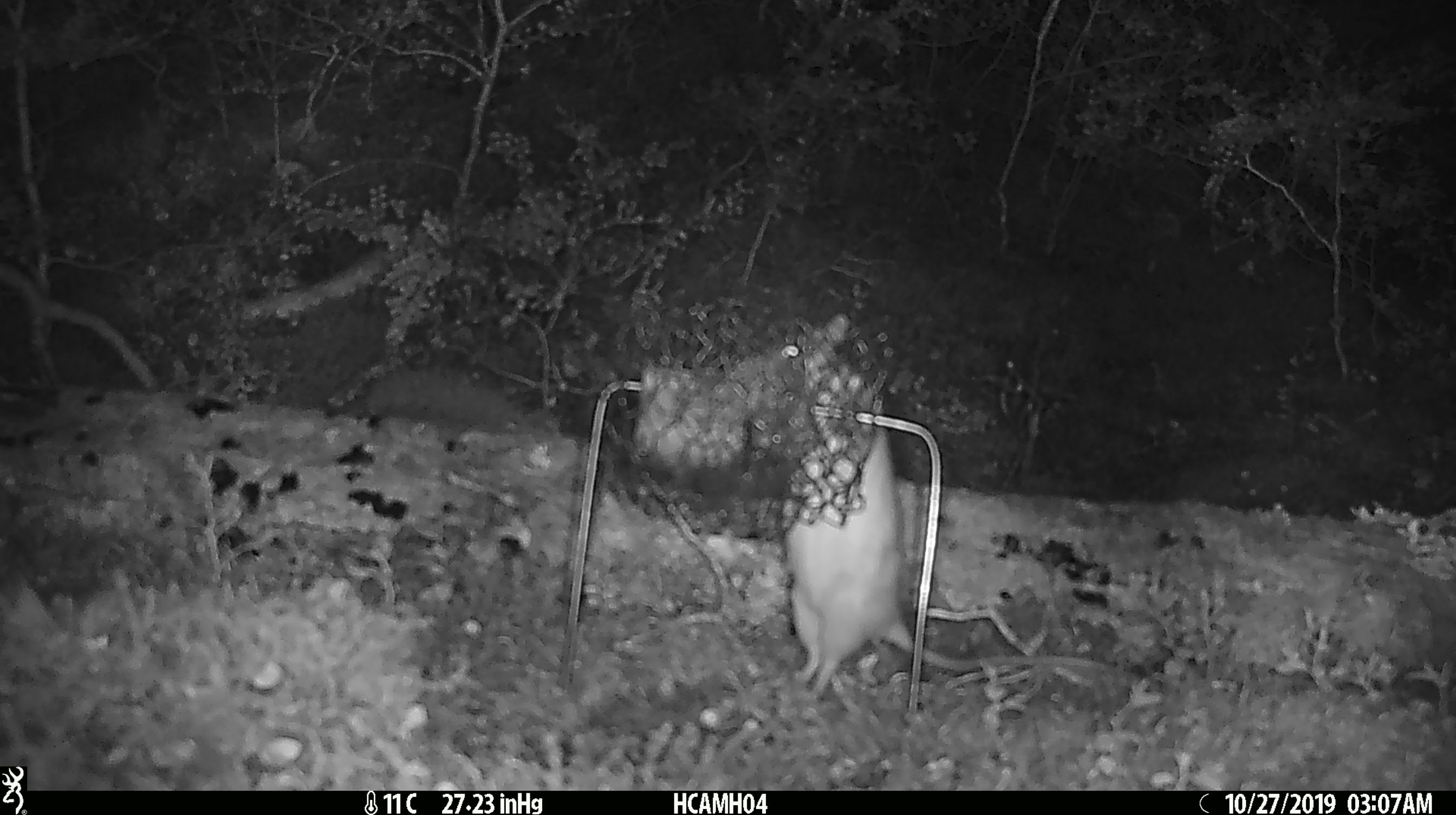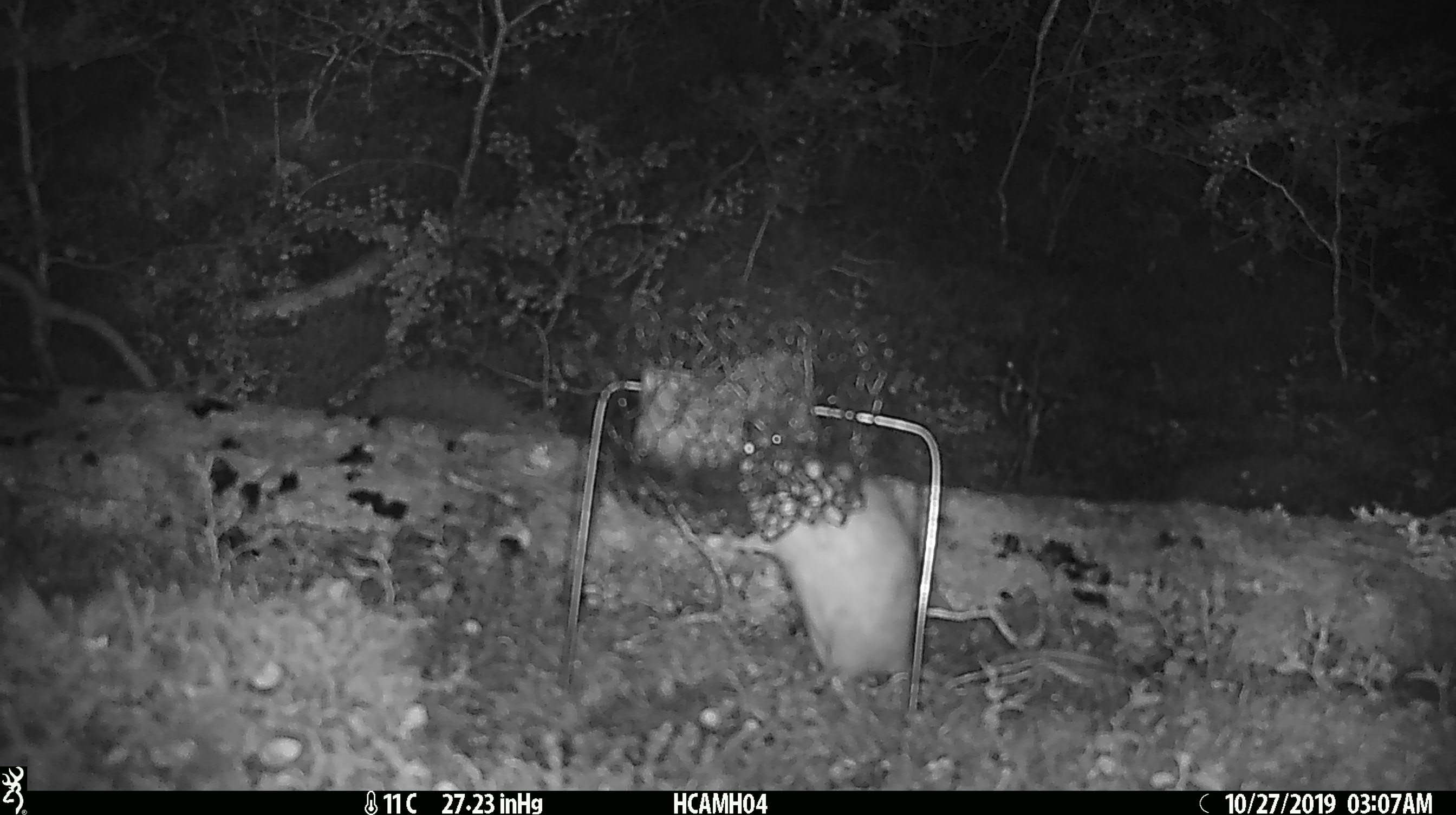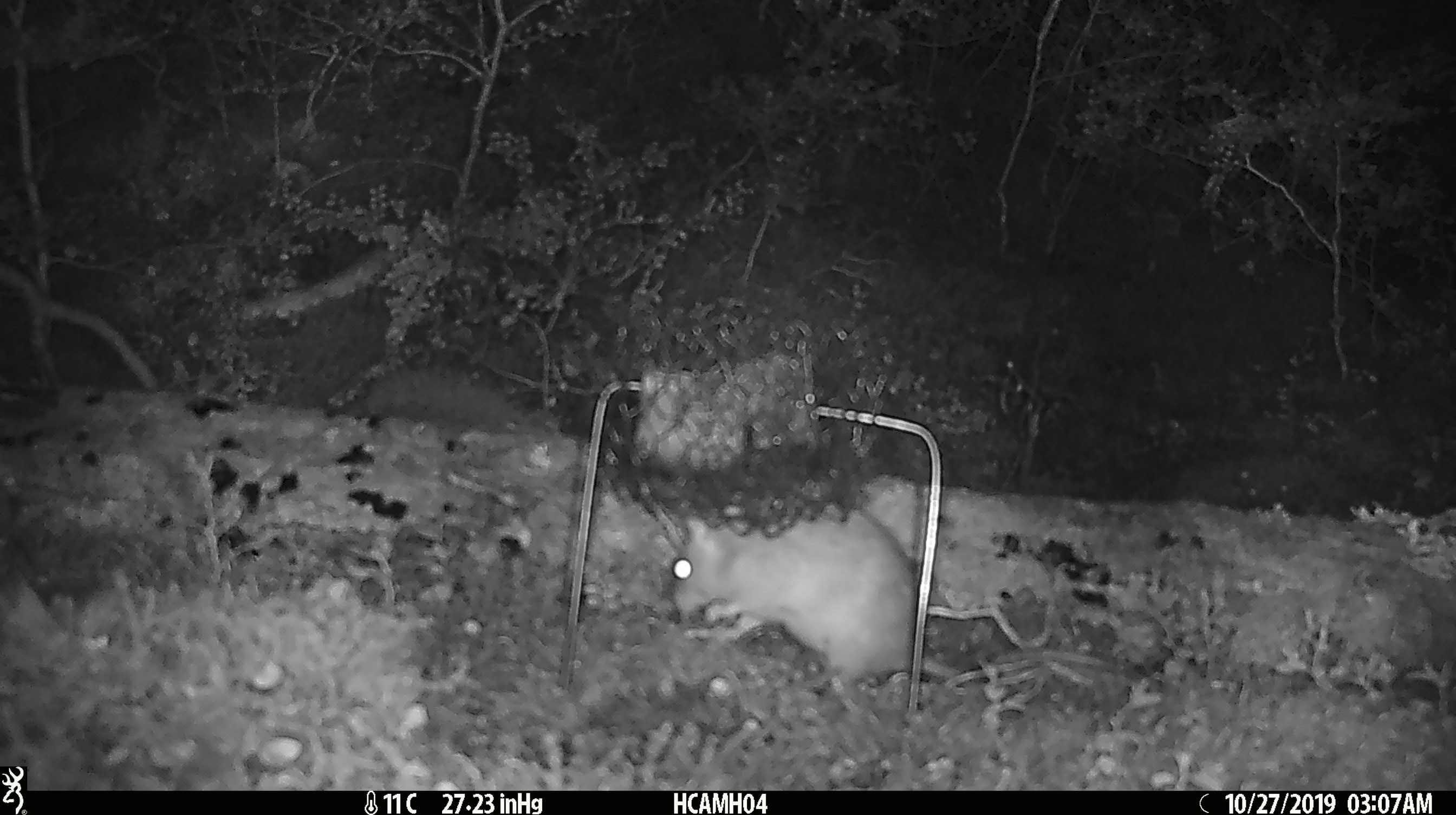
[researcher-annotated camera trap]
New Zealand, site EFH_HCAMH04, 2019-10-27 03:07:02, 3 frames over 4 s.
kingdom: Animalia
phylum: Chordata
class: Mammalia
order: Rodentia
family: Muridae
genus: Rattus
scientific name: Rattus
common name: rat